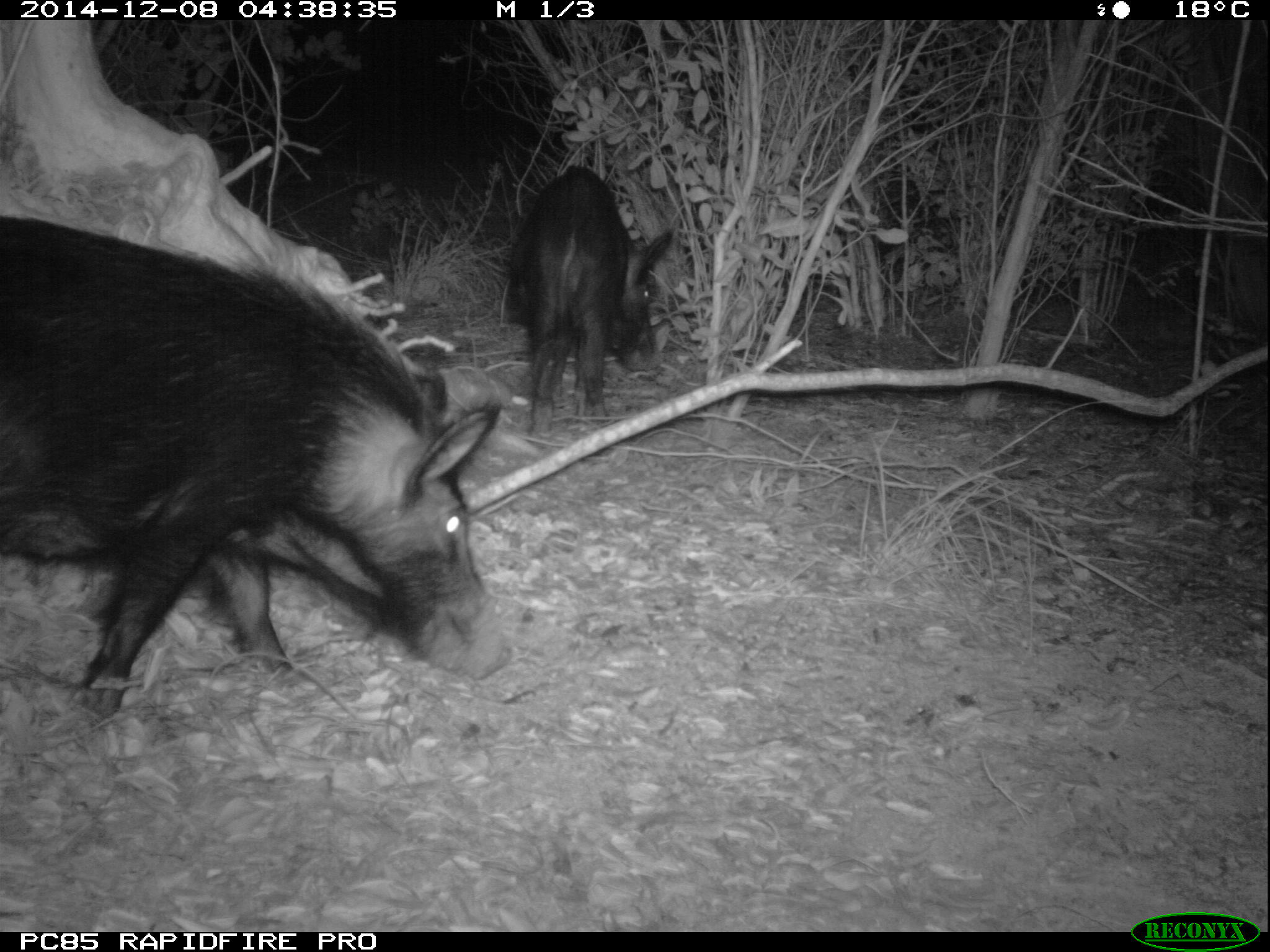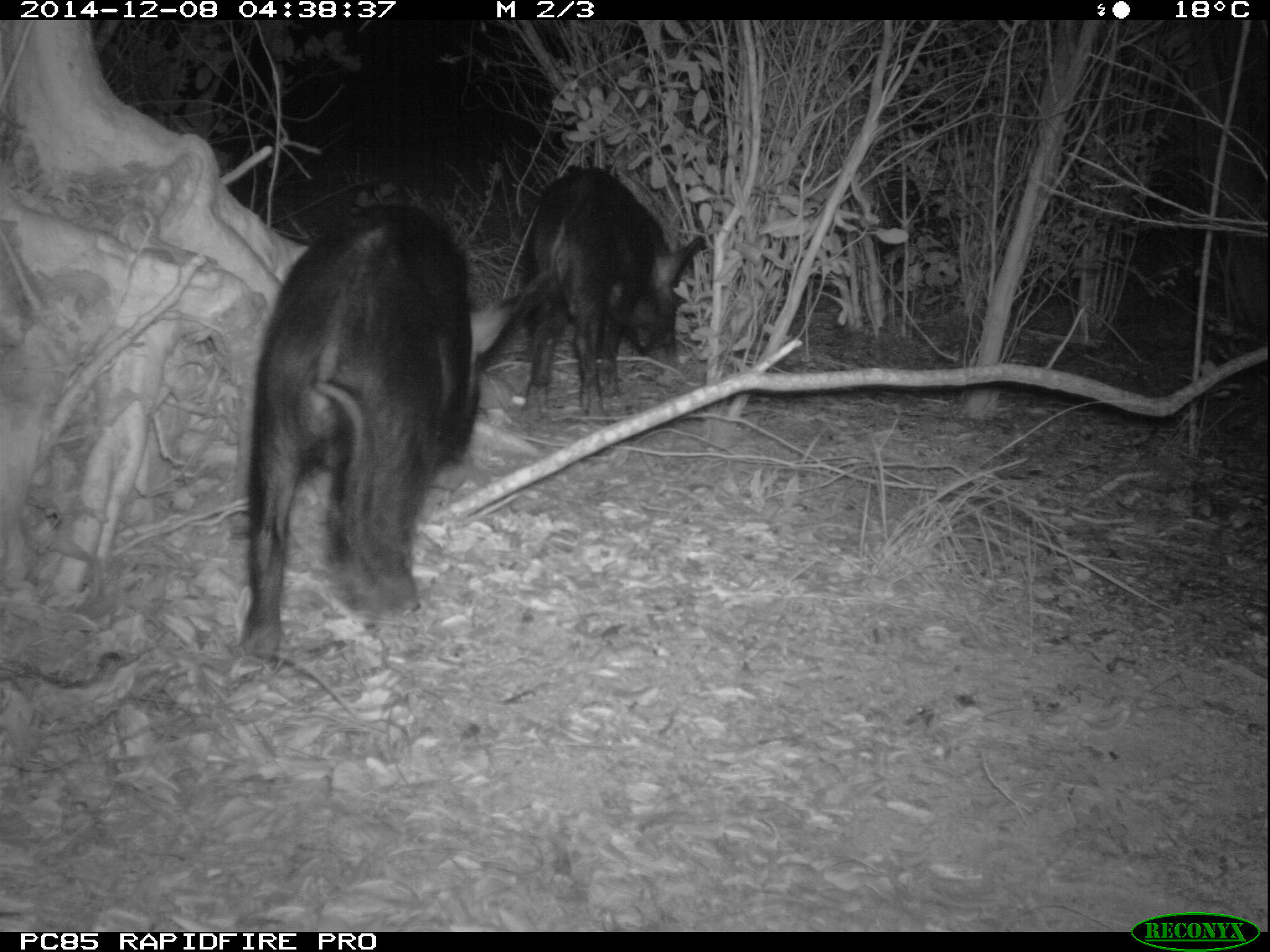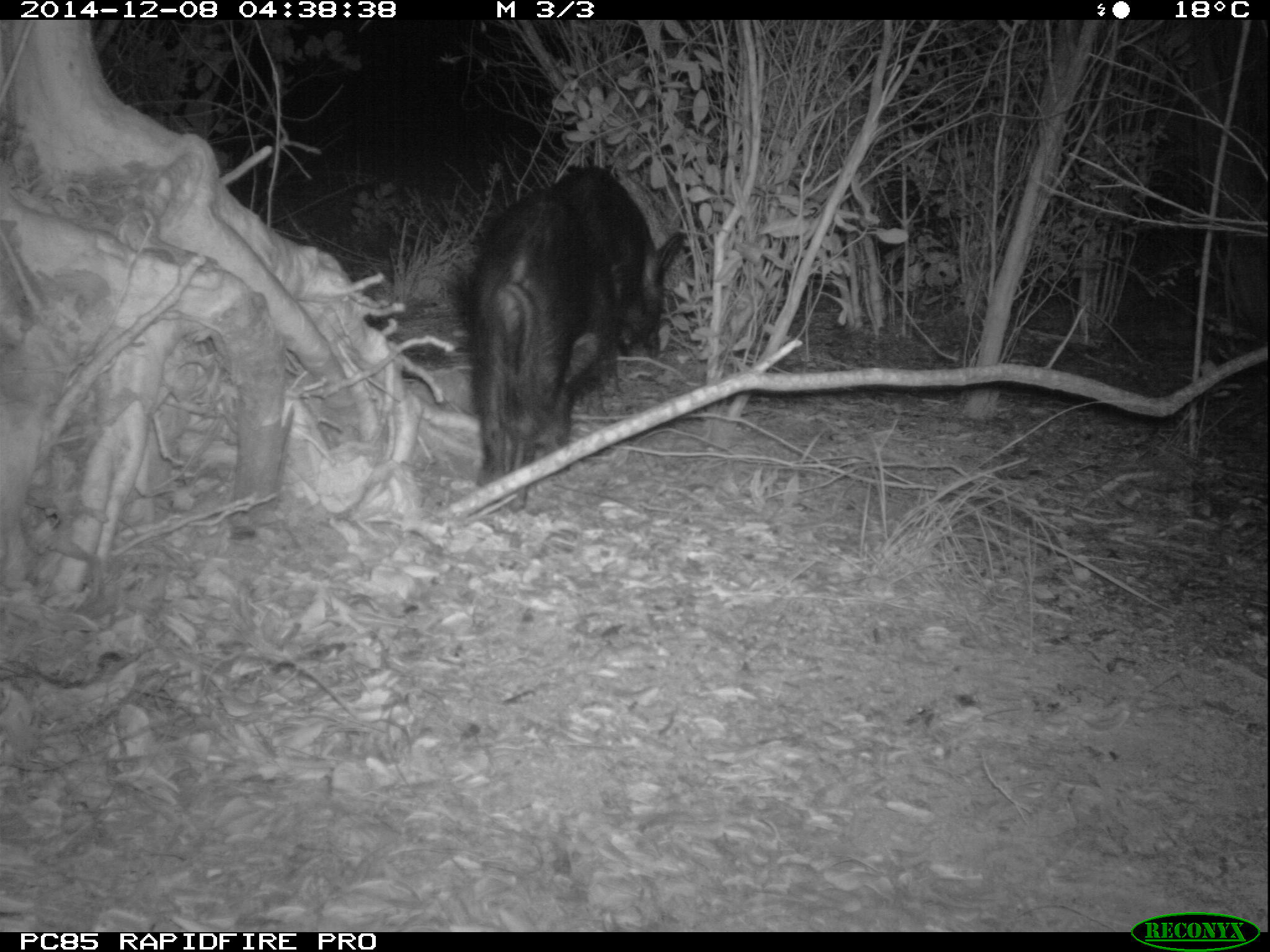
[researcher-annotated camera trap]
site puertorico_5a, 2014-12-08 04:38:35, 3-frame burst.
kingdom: Animalia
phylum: Chordata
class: Mammalia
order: Artiodactyla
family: Suidae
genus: Sus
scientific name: Sus scrofa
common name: pig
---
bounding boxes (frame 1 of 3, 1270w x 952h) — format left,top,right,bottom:
pig: 0,211,504,699; 497,167,673,434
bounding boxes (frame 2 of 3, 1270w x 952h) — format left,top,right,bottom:
pig: 234,202,528,659; 510,158,699,403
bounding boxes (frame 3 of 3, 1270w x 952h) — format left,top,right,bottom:
pig: 451,162,684,490